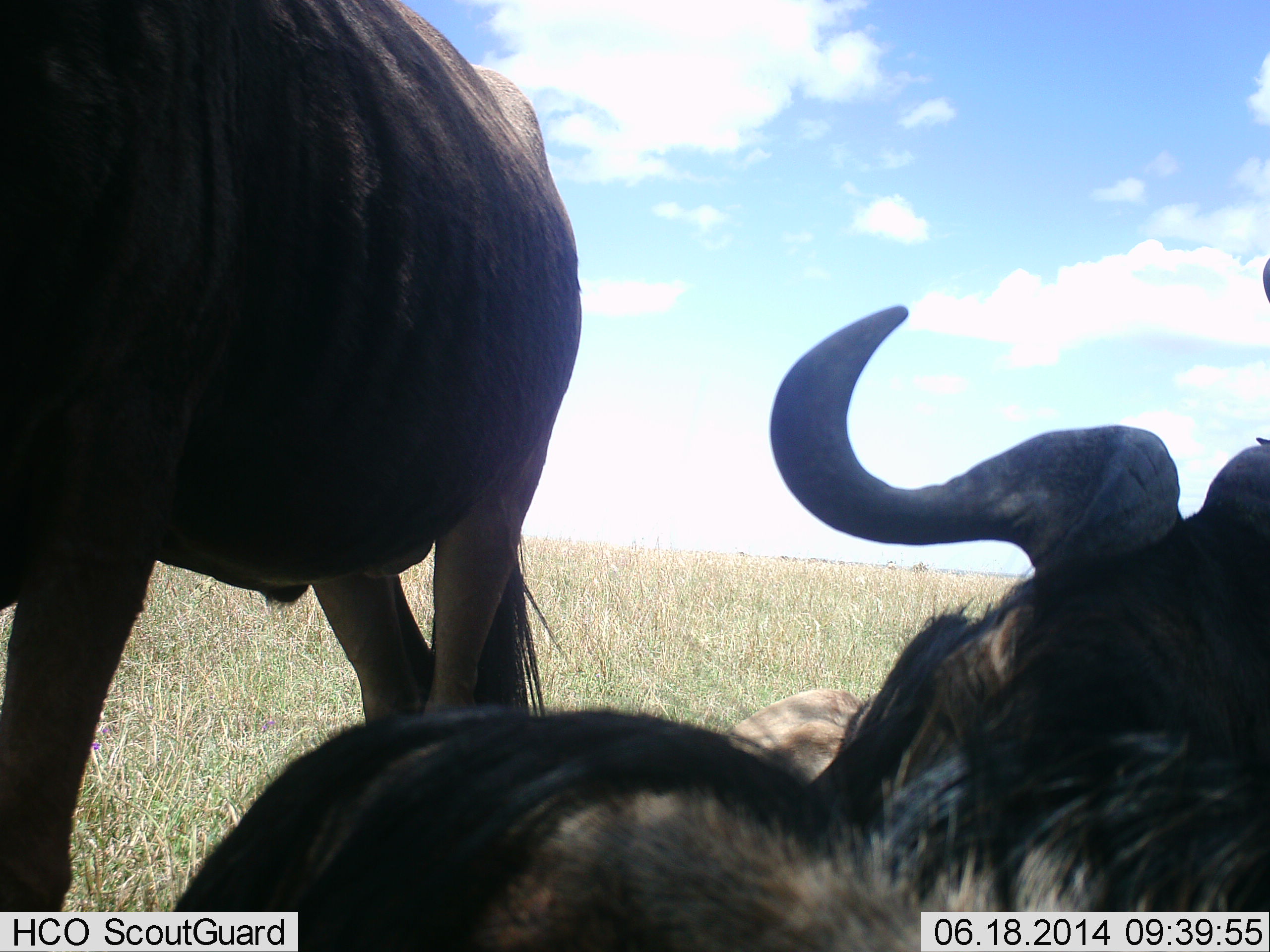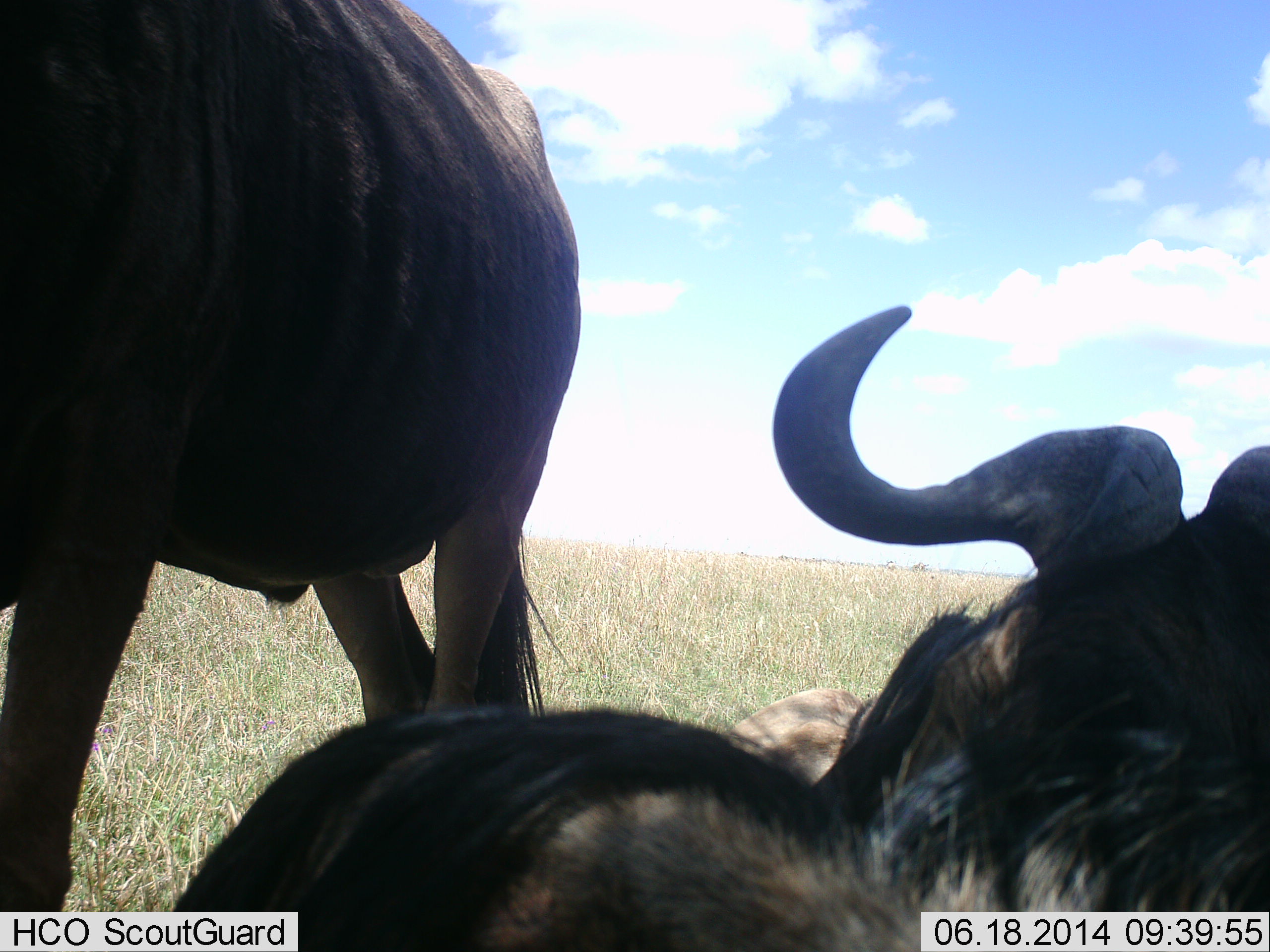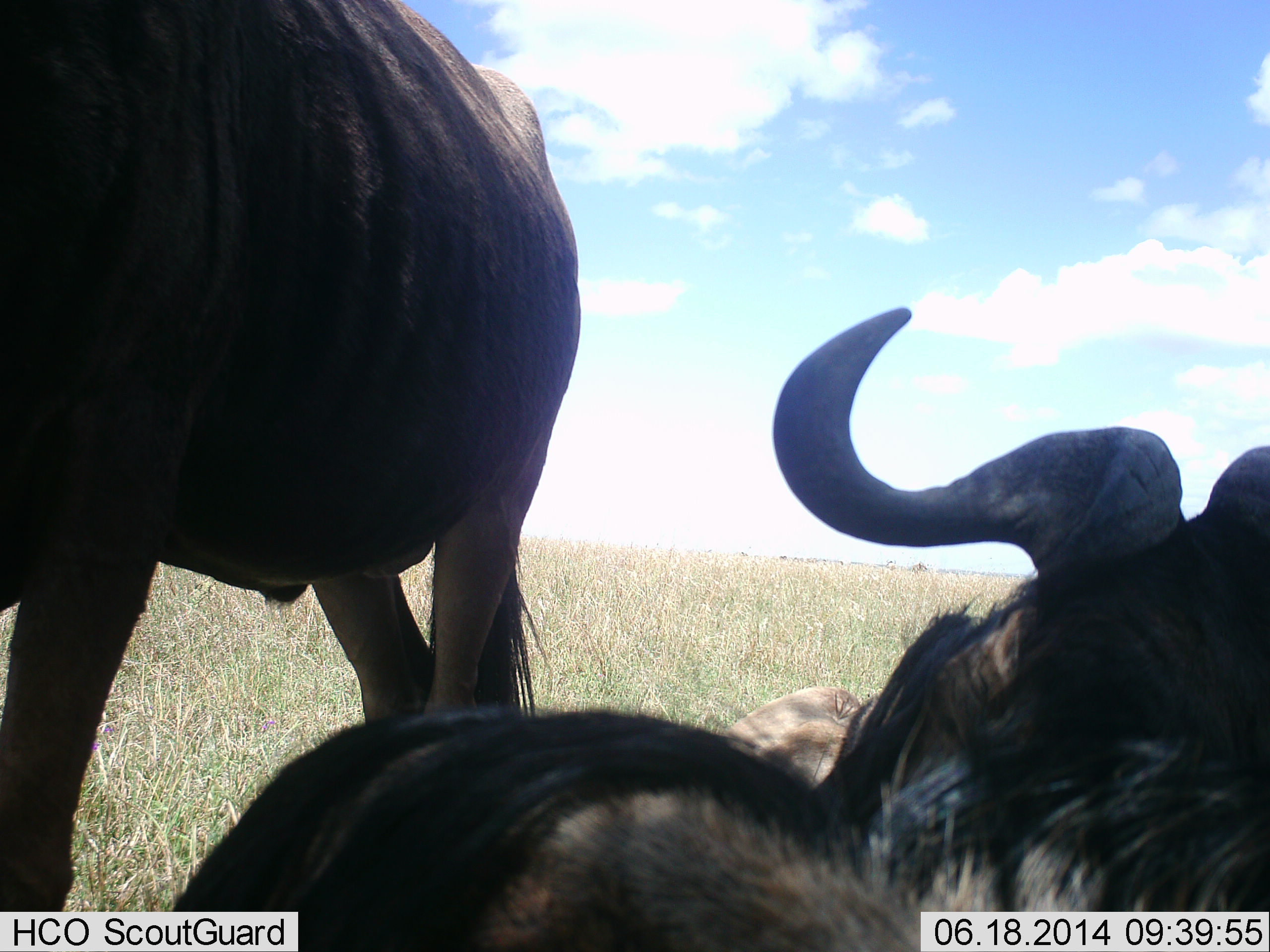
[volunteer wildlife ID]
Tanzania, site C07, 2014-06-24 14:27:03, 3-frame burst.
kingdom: Animalia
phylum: Chordata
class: Mammalia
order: Artiodactyla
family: Bovidae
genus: Connochaetes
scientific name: Connochaetes taurinus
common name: blue wildebeest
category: wildebeest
Wildebeest (blue wildebeest) (Connochaetes taurinus), count 3. Behavior (volunteer vote fractions): standing 70%, resting 100%, moving 0%, interacting 0%. Young present (vote fraction): 0%. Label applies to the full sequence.